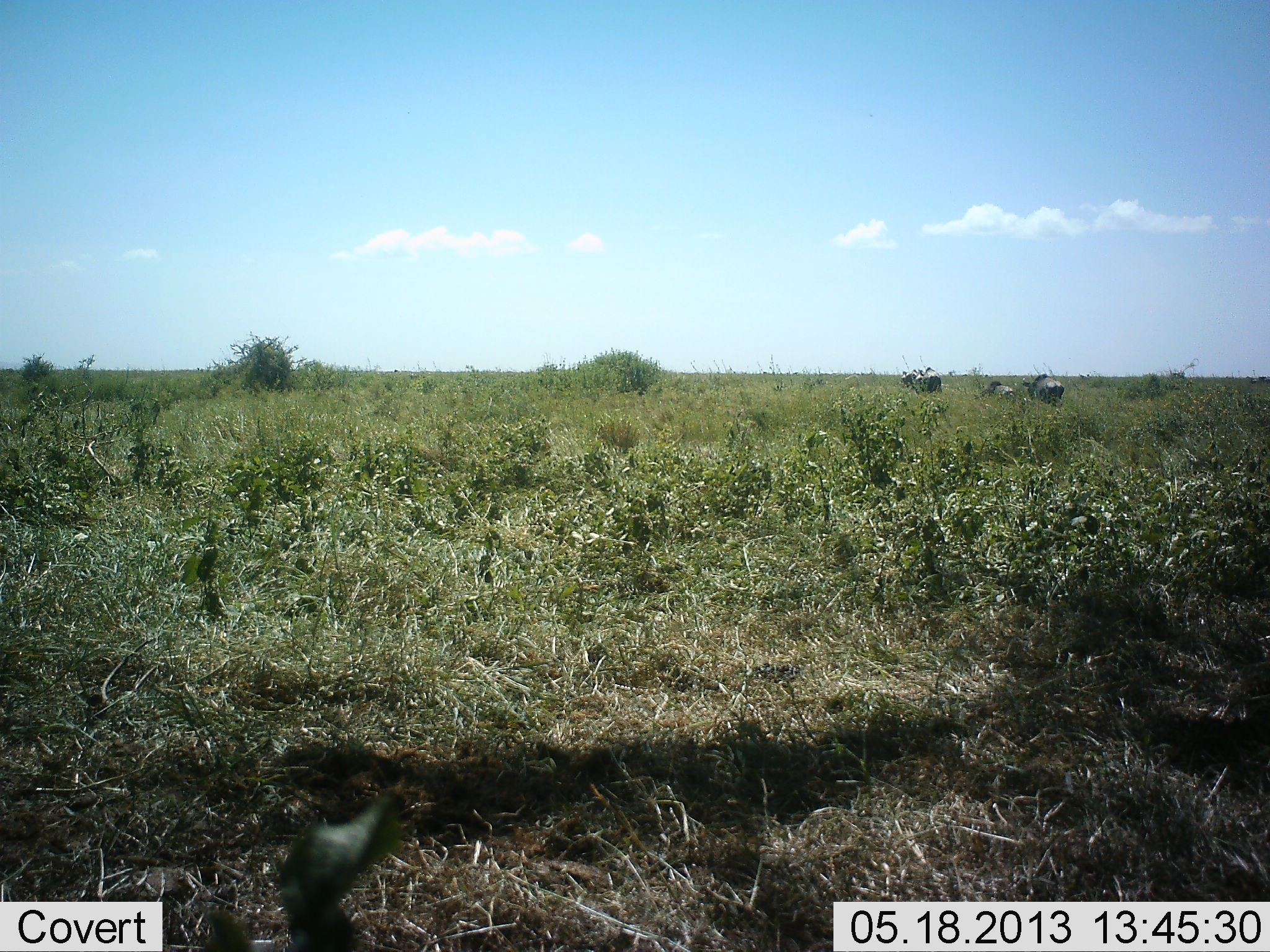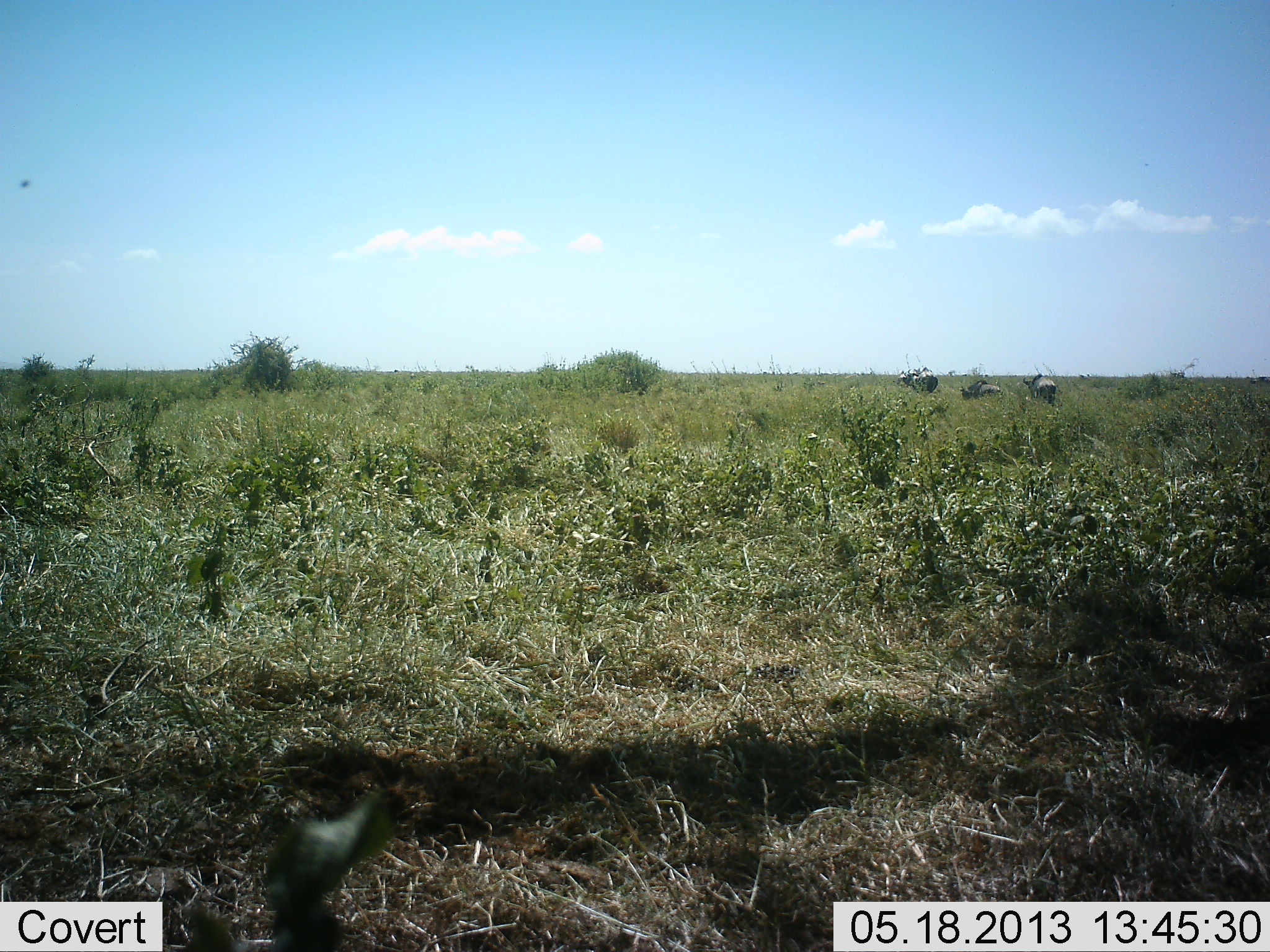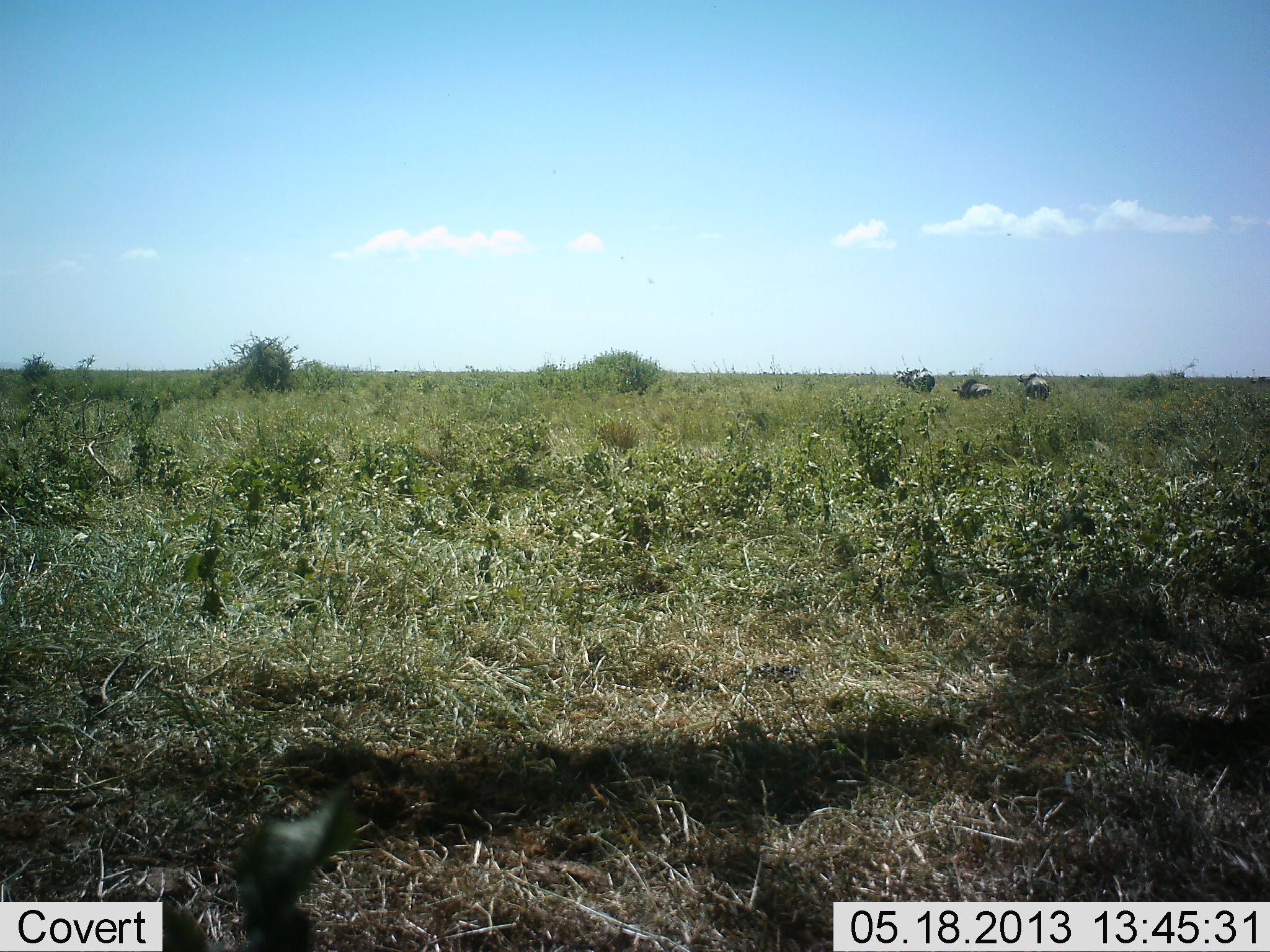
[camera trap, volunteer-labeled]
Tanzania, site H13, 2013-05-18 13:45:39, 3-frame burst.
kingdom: Animalia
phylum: Chordata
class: Mammalia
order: Artiodactyla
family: Bovidae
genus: Connochaetes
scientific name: Connochaetes taurinus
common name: blue wildebeest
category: wildebeest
Wildebeest (blue wildebeest) (Connochaetes taurinus), count 3. Behavior (volunteer vote fractions): standing 5%, resting 5%, moving 84%, interacting 0%. Young present (vote fraction): 0%. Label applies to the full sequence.